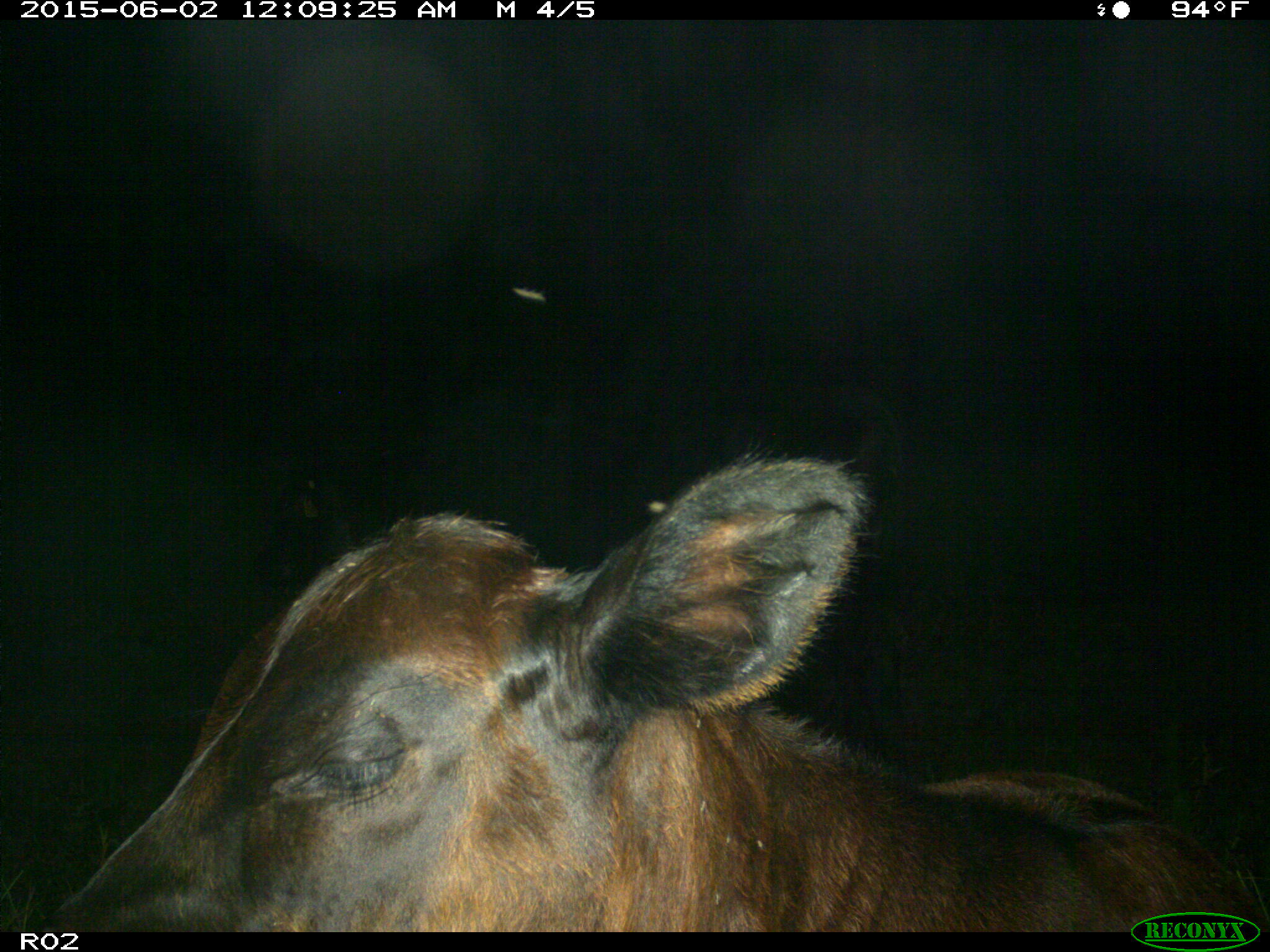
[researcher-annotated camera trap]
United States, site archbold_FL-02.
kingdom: Animalia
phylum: Chordata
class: Mammalia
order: Artiodactyla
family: Bovidae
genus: Bos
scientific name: Bos taurus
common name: domestic cow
Bos taurus (domestic cow).